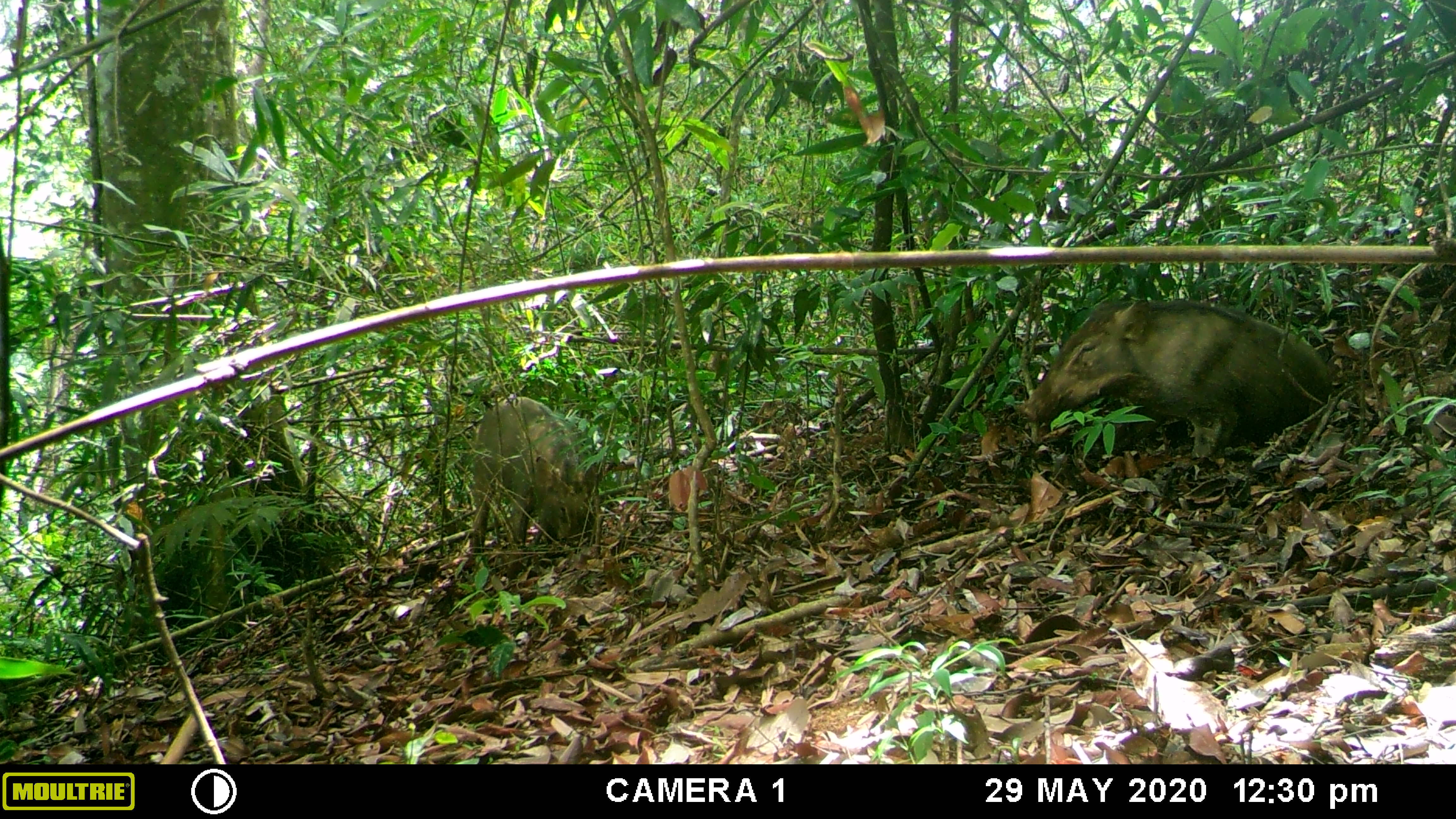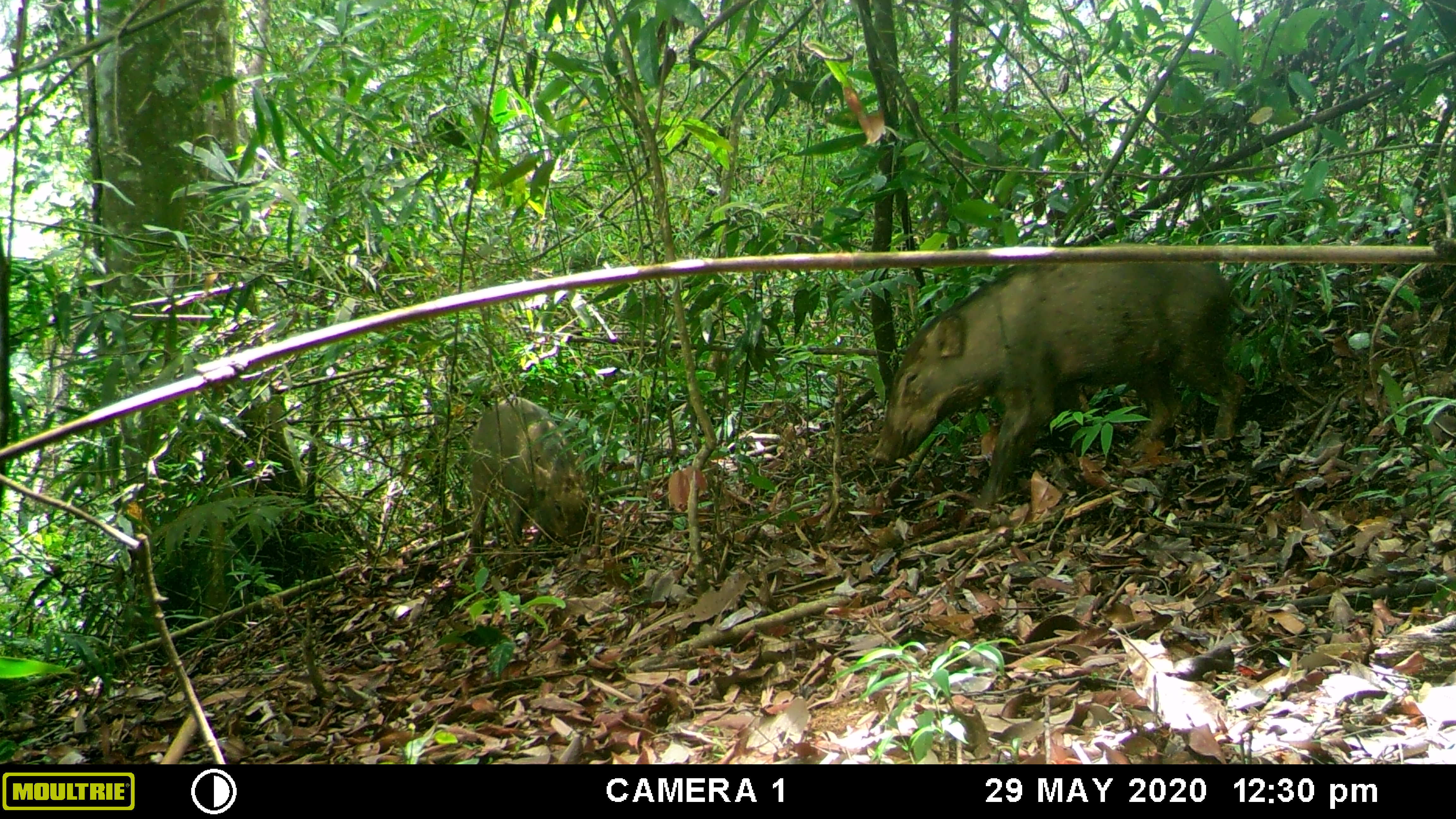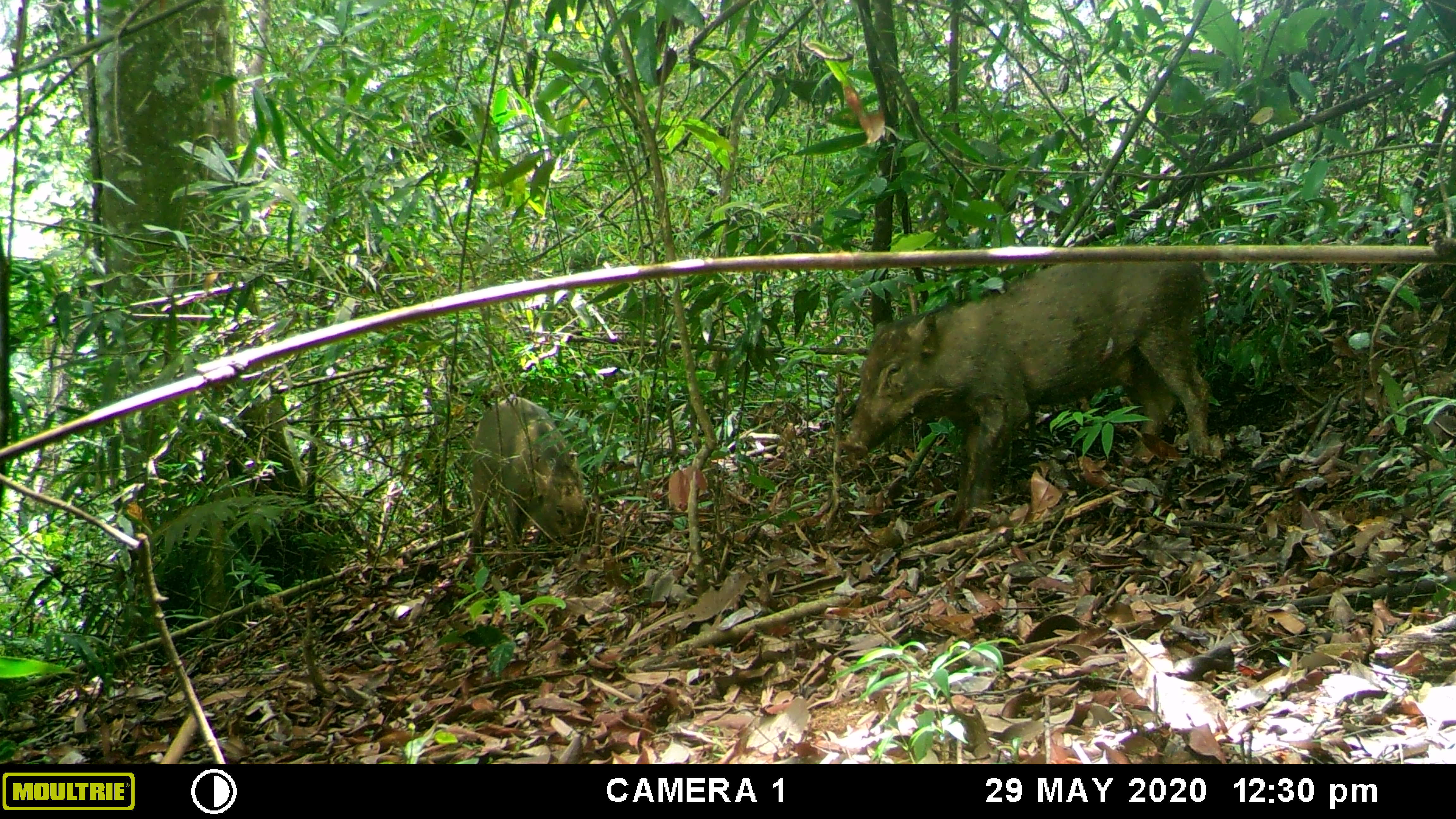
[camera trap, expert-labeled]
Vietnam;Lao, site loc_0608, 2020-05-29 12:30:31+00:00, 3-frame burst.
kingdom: Animalia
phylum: Chordata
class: Mammalia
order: Artiodactyla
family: Suidae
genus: Sus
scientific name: Sus scrofa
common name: eurasian wild pig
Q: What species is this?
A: Eurasian wild pig (Sus scrofa).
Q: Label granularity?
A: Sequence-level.